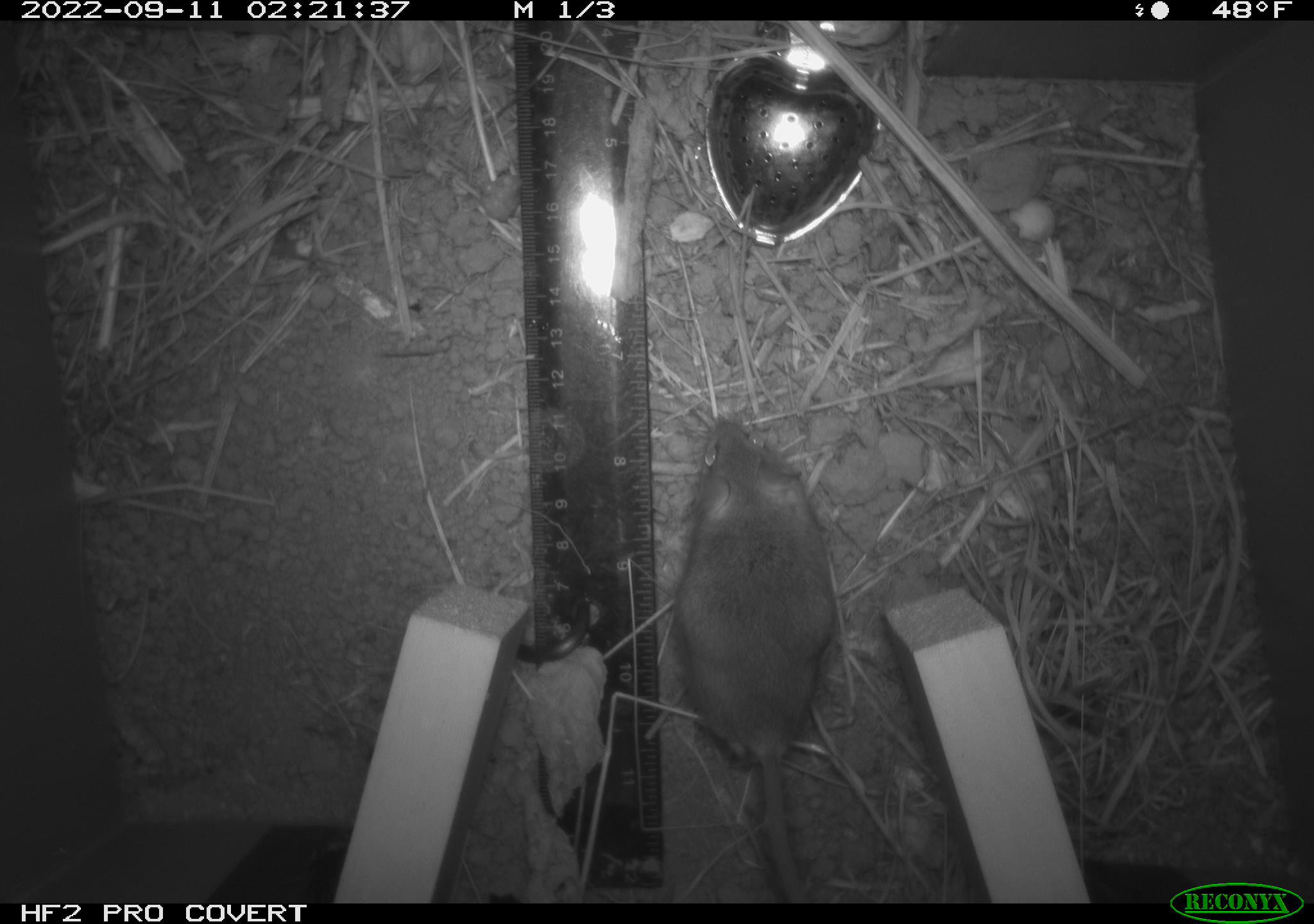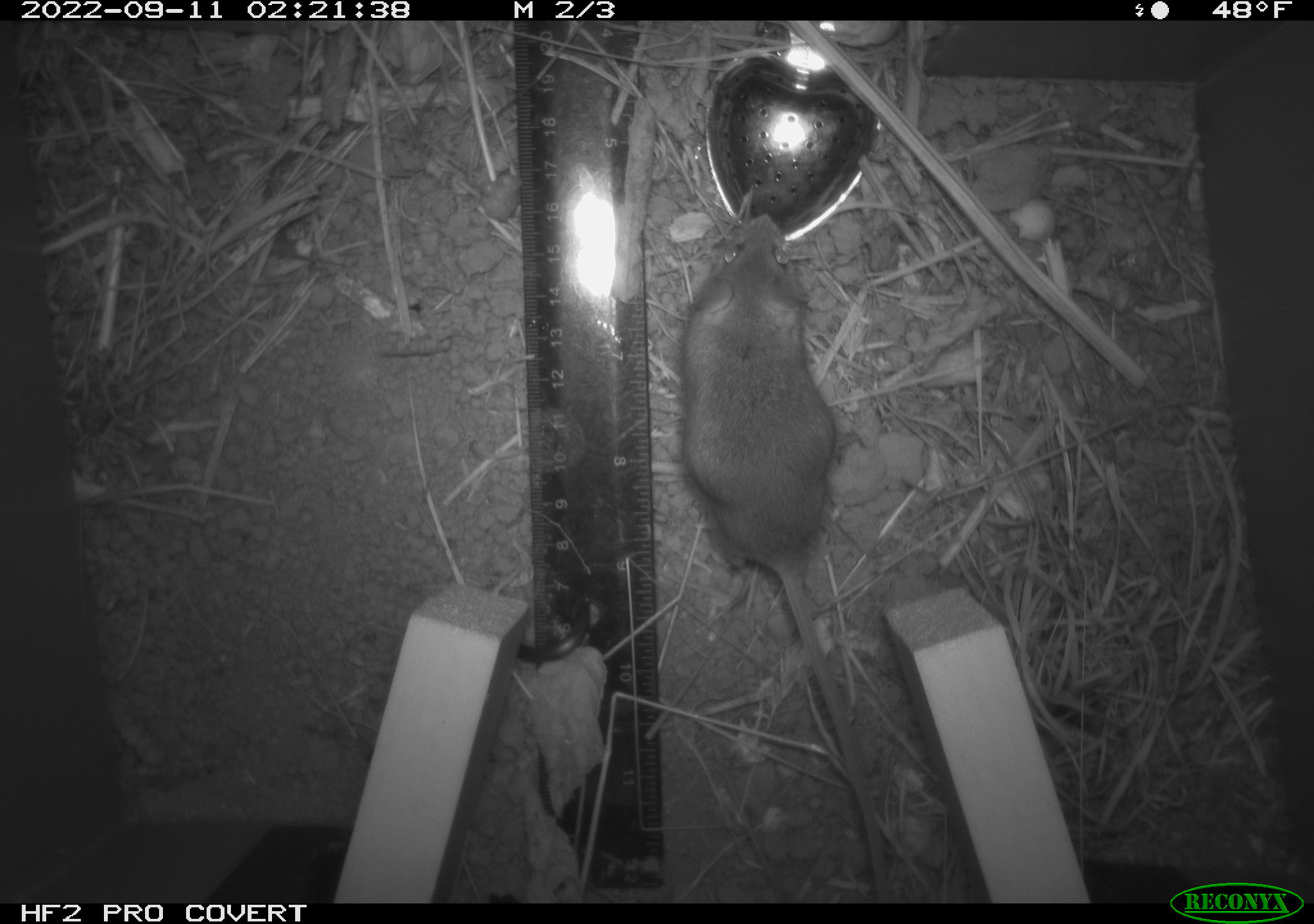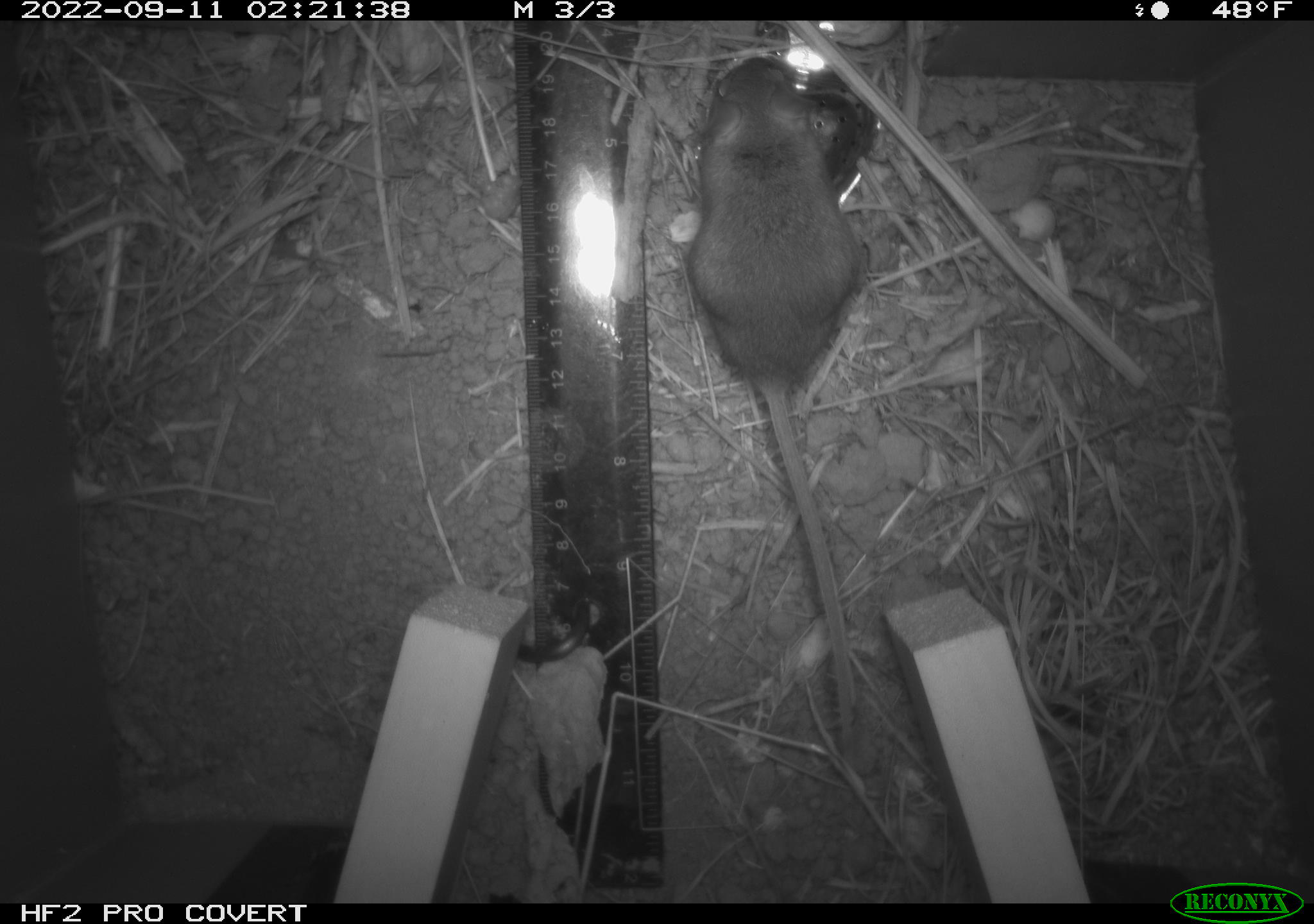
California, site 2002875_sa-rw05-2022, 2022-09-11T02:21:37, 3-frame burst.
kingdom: Animalia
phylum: Chordata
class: Mammalia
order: Rodentia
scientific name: Rodentia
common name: mouse species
Mouse species (Rodentia).